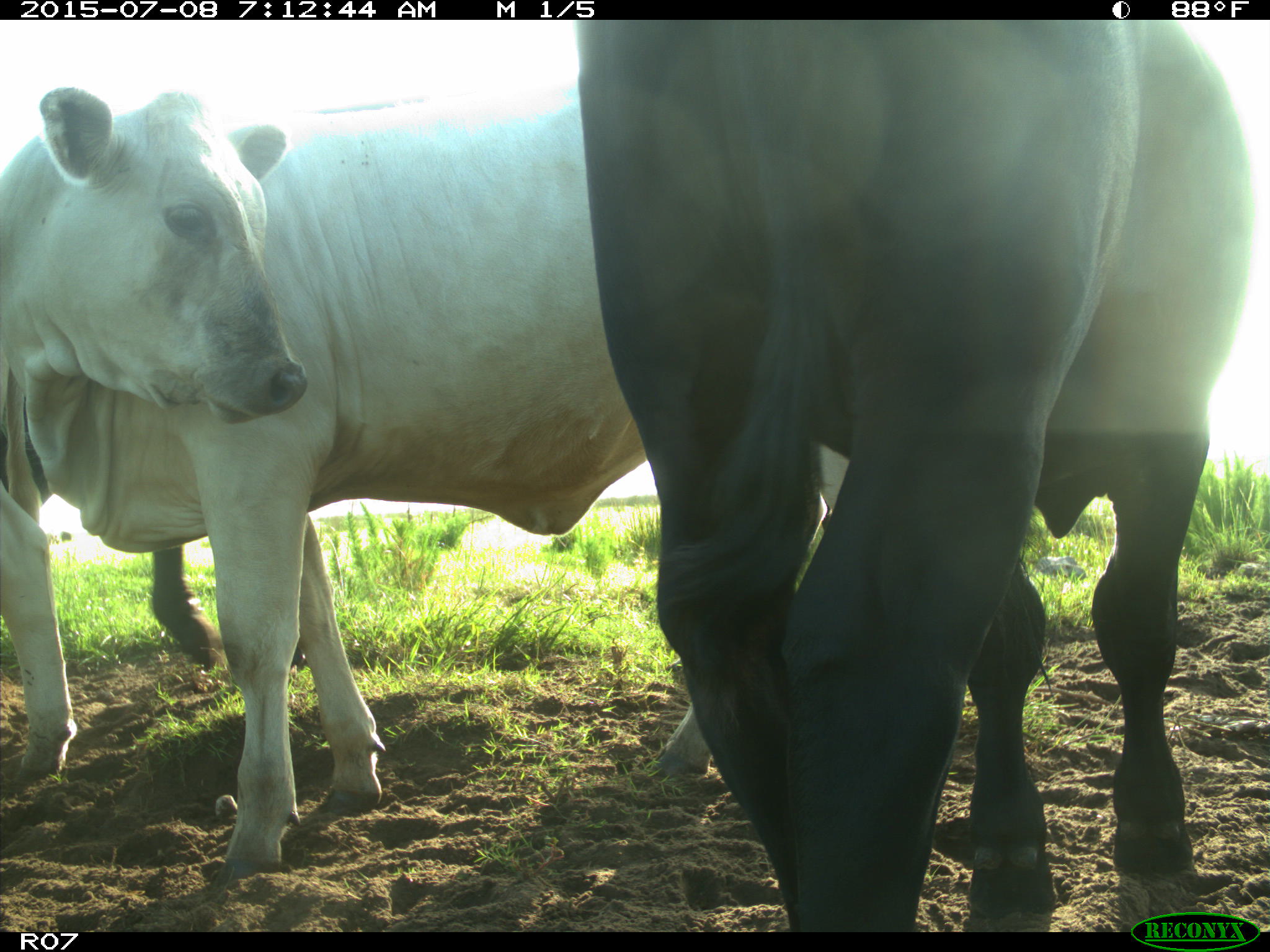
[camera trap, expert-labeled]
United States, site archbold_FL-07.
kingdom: Animalia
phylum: Chordata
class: Mammalia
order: Artiodactyla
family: Bovidae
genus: Bos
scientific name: Bos taurus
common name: domestic cow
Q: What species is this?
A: Bos taurus (domestic cow).